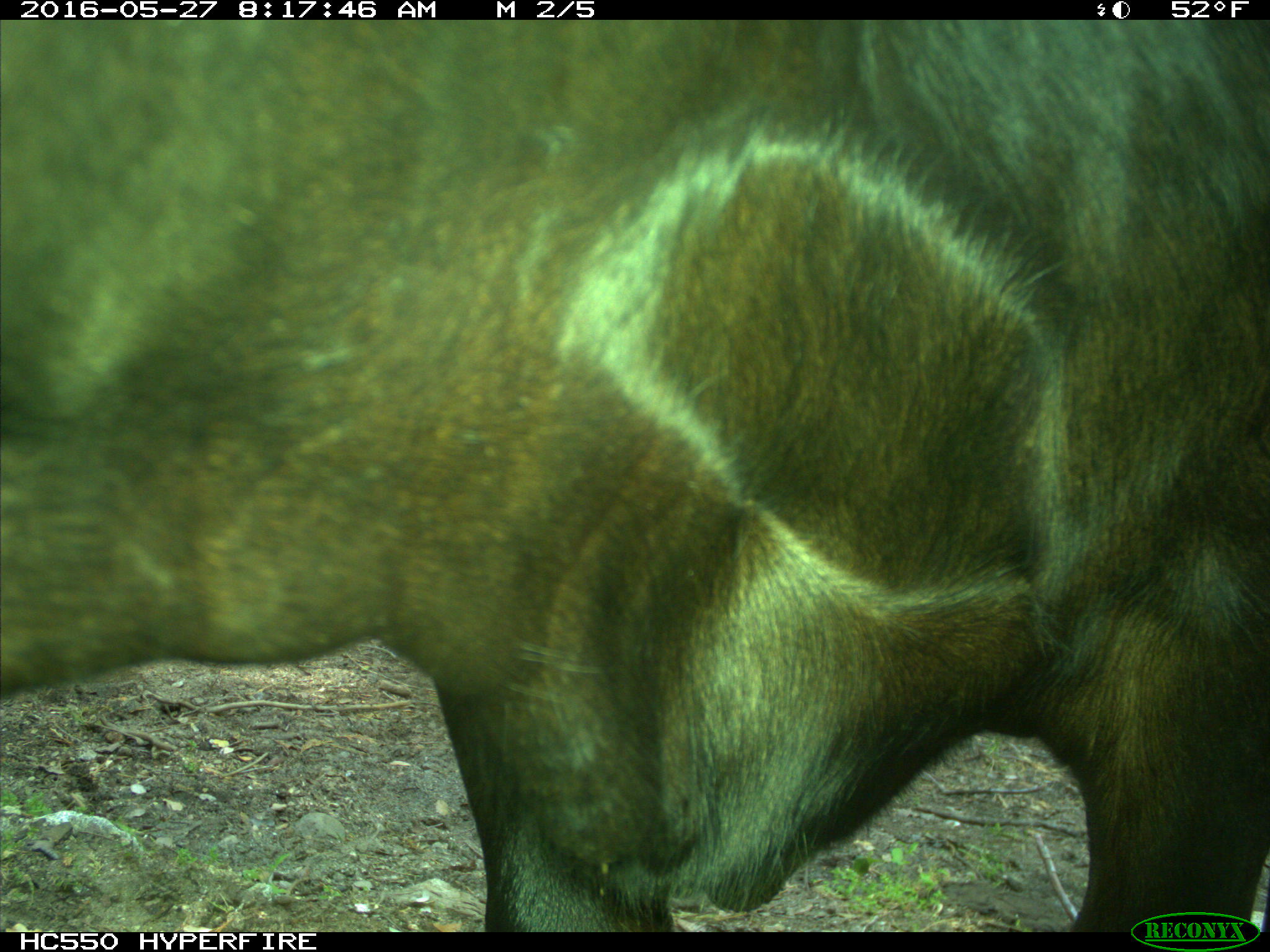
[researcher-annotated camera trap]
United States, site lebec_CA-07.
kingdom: Animalia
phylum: Chordata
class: Mammalia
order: Artiodactyla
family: Bovidae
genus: Bos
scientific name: Bos taurus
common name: domestic cow